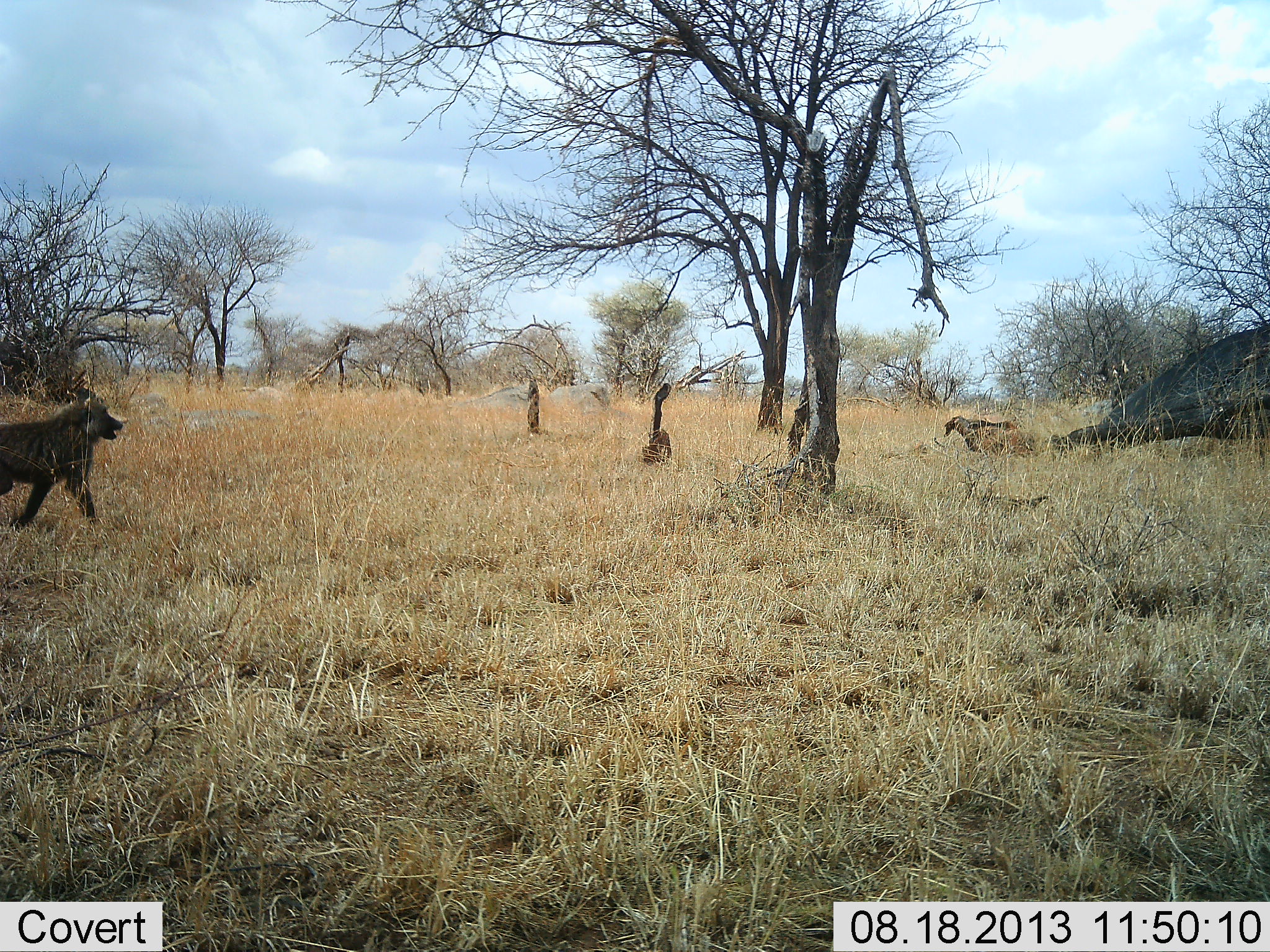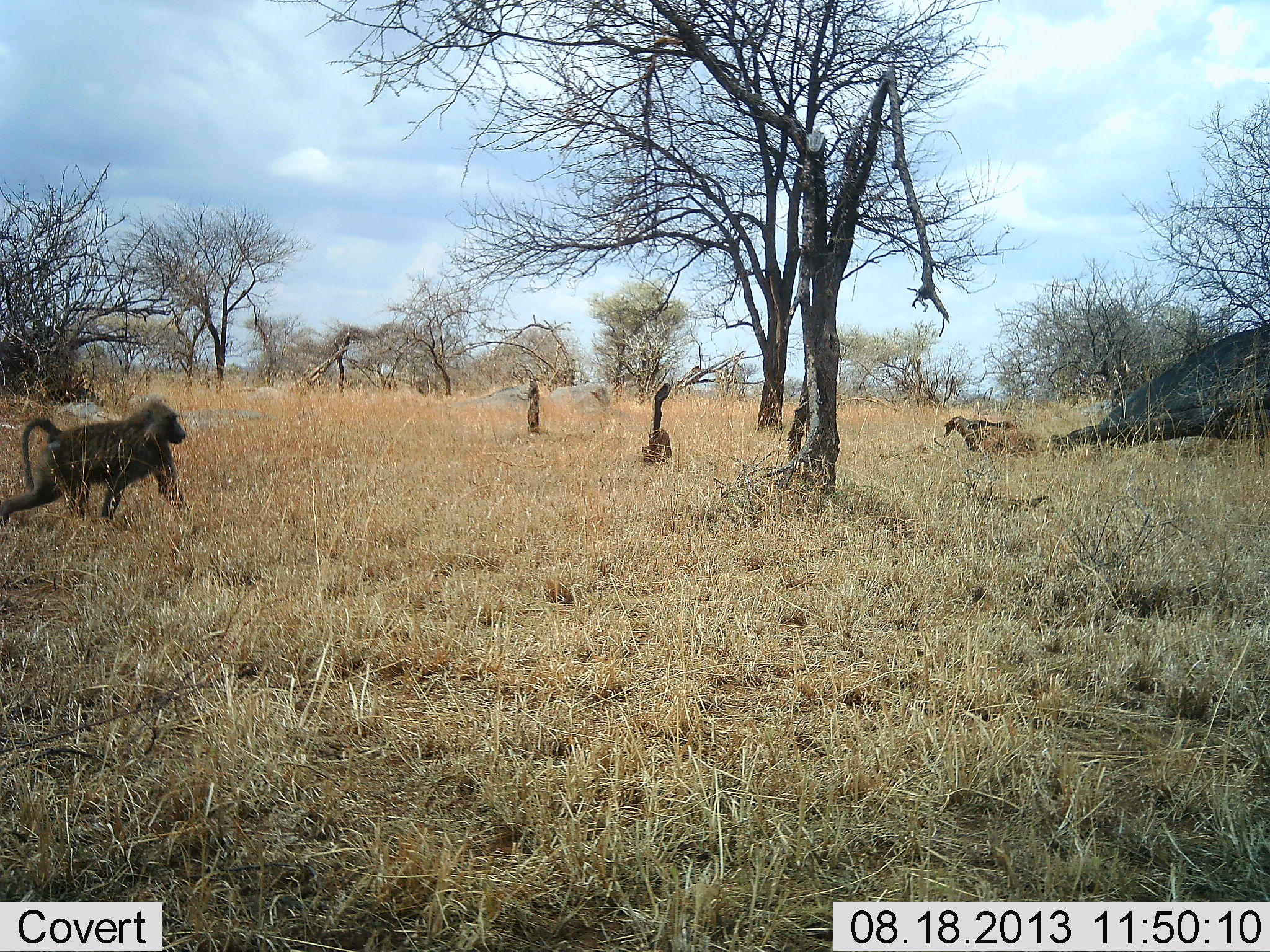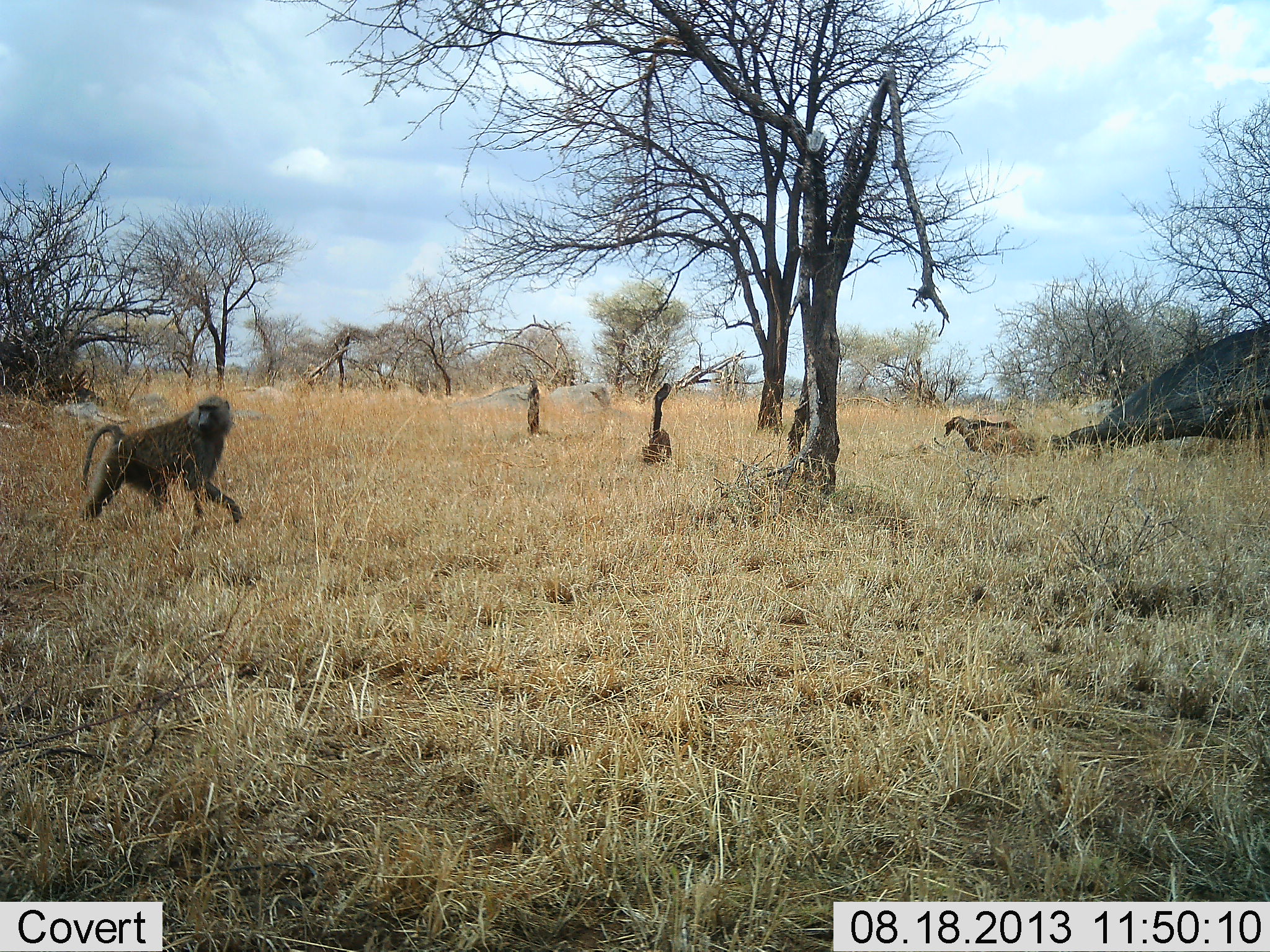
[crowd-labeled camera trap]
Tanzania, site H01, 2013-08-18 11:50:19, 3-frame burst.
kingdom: Animalia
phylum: Chordata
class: Mammalia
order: Primates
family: Cercopithecidae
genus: Papio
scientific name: Papio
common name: baboon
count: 1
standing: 5%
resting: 0%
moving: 100%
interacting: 0%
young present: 0%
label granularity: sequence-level